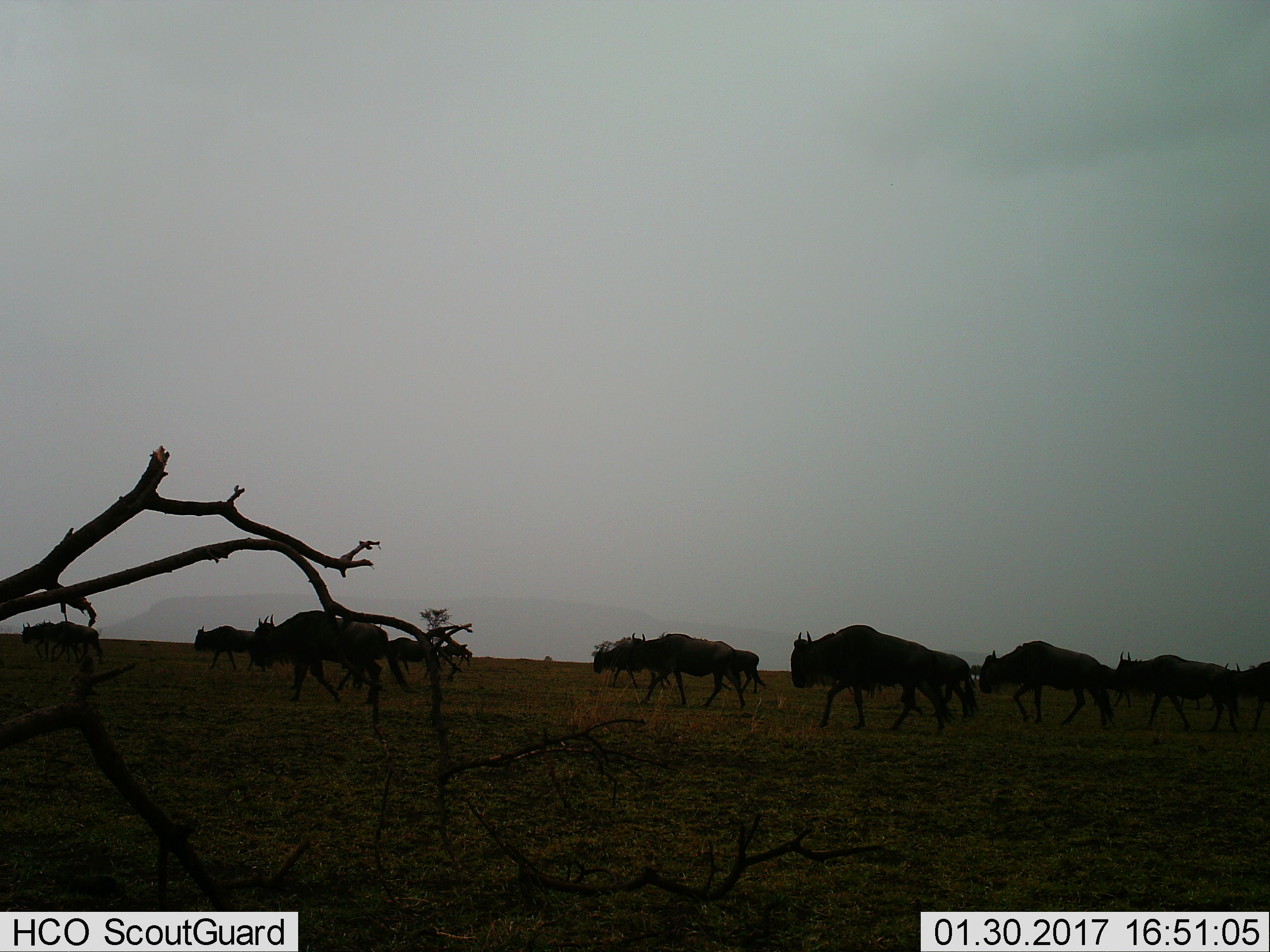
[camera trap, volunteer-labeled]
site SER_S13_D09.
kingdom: Animalia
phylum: Chordata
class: Mammalia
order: Artiodactyla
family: Bovidae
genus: Connochaetes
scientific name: Connochaetes taurinus taurinus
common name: blue wildebeest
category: wildebeestblue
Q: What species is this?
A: Wildebeestblue (blue wildebeest) (Connochaetes taurinus taurinus).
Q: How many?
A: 11-50.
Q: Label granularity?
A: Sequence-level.